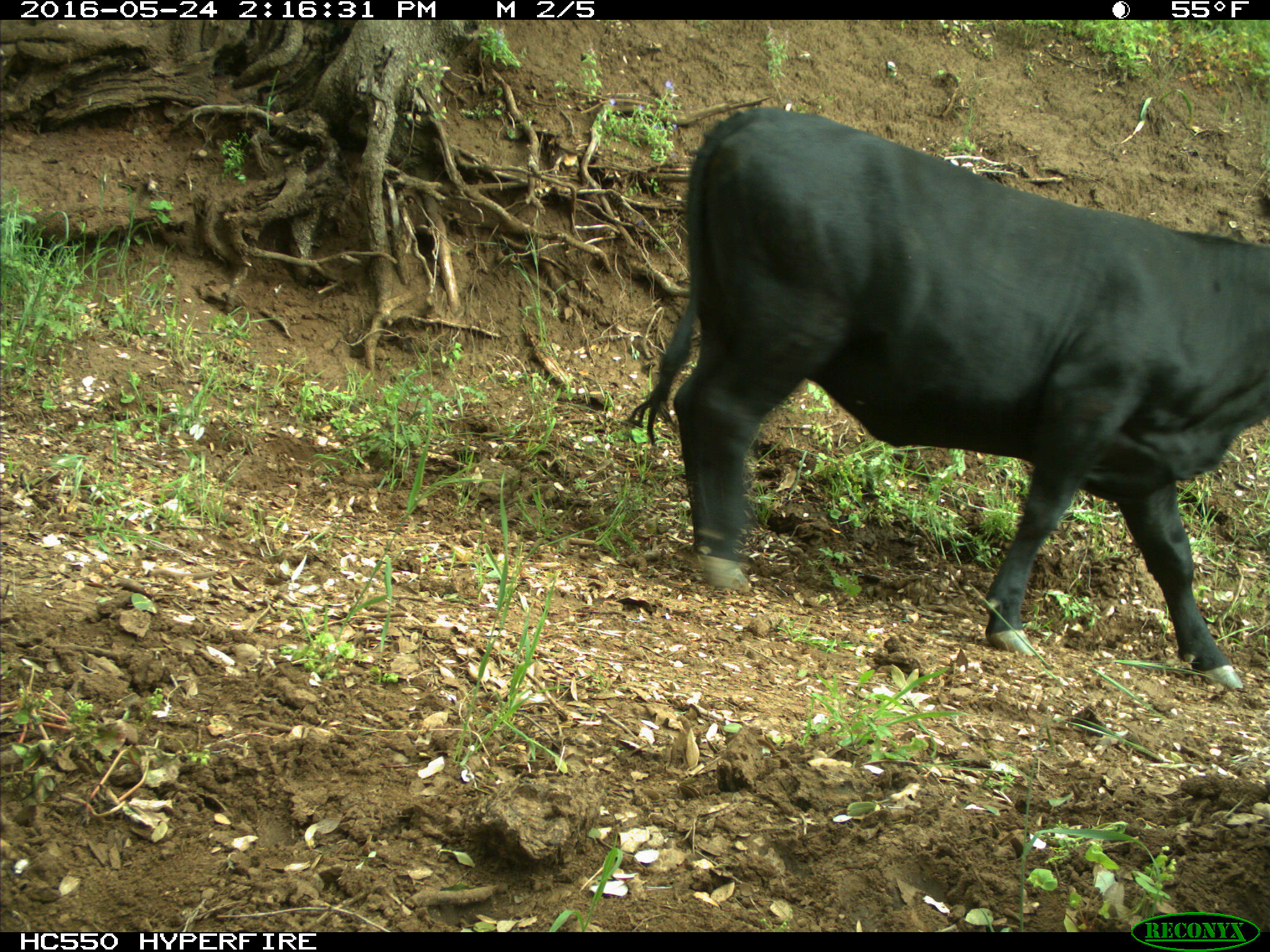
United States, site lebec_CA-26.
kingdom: Animalia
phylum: Chordata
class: Mammalia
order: Artiodactyla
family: Bovidae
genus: Bos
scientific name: Bos taurus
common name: domestic cow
Bos taurus (domestic cow).